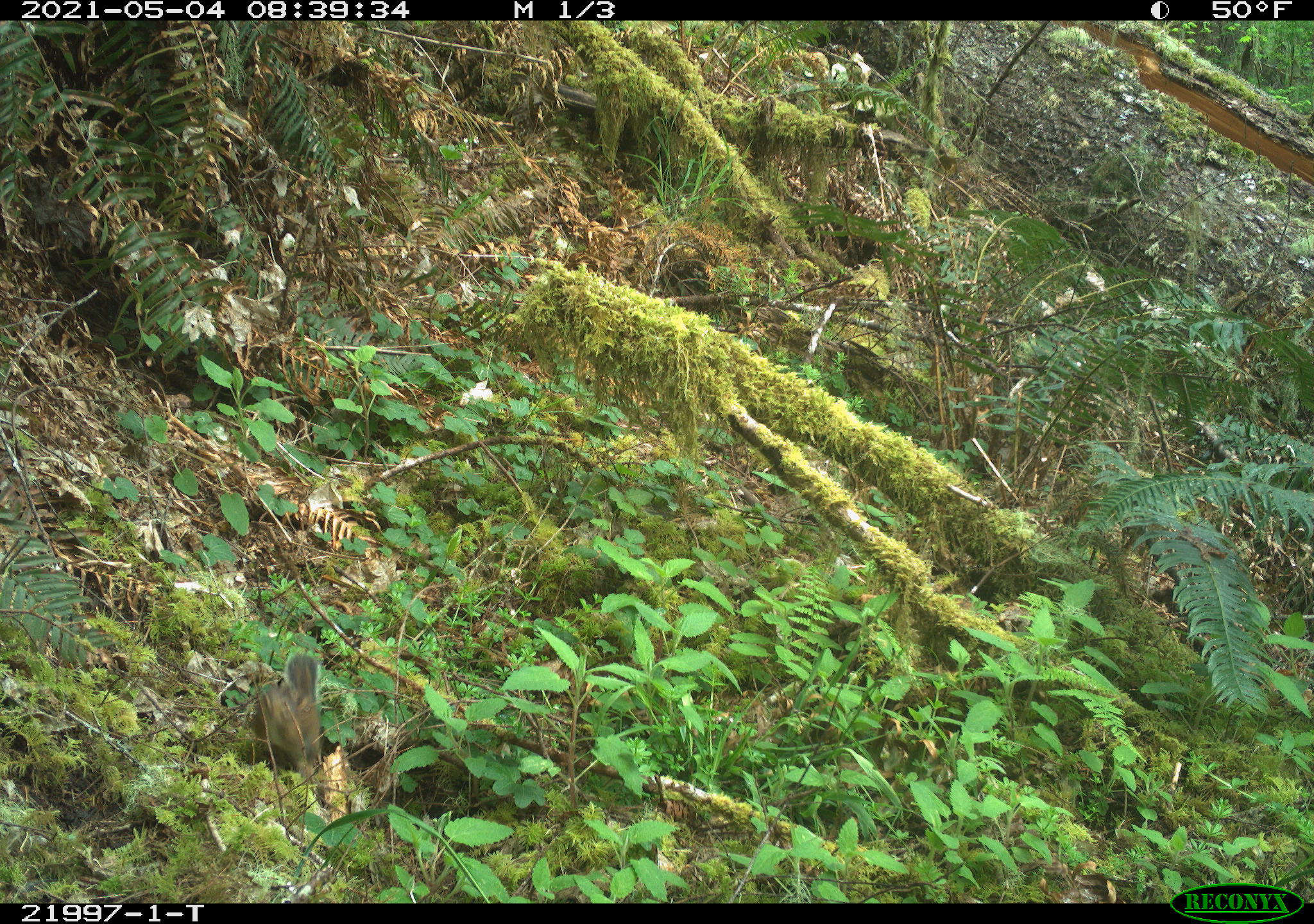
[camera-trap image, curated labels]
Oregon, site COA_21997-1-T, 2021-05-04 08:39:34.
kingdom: Animalia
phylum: Chordata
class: Mammalia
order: Rodentia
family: Sciuridae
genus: Neotamias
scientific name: Neotamias townsendii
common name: townsend's chipmunk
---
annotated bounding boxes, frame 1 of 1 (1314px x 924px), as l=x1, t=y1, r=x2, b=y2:
townsend's chipmunk: l=214, t=635, r=358, b=797